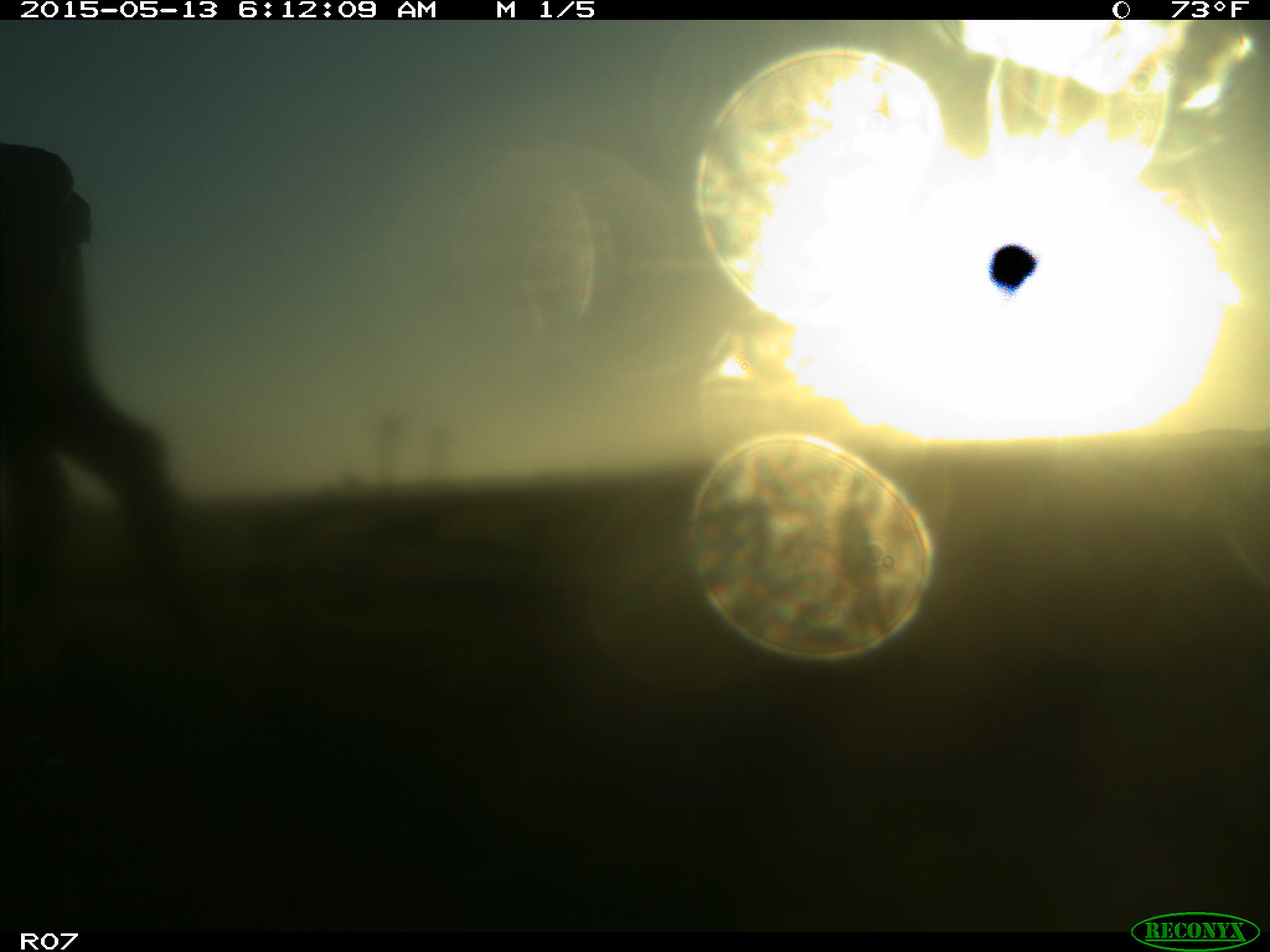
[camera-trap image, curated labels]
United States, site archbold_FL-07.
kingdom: Animalia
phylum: Chordata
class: Mammalia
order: Artiodactyla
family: Bovidae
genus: Bos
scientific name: Bos taurus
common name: domestic cow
Bos taurus (domestic cow).